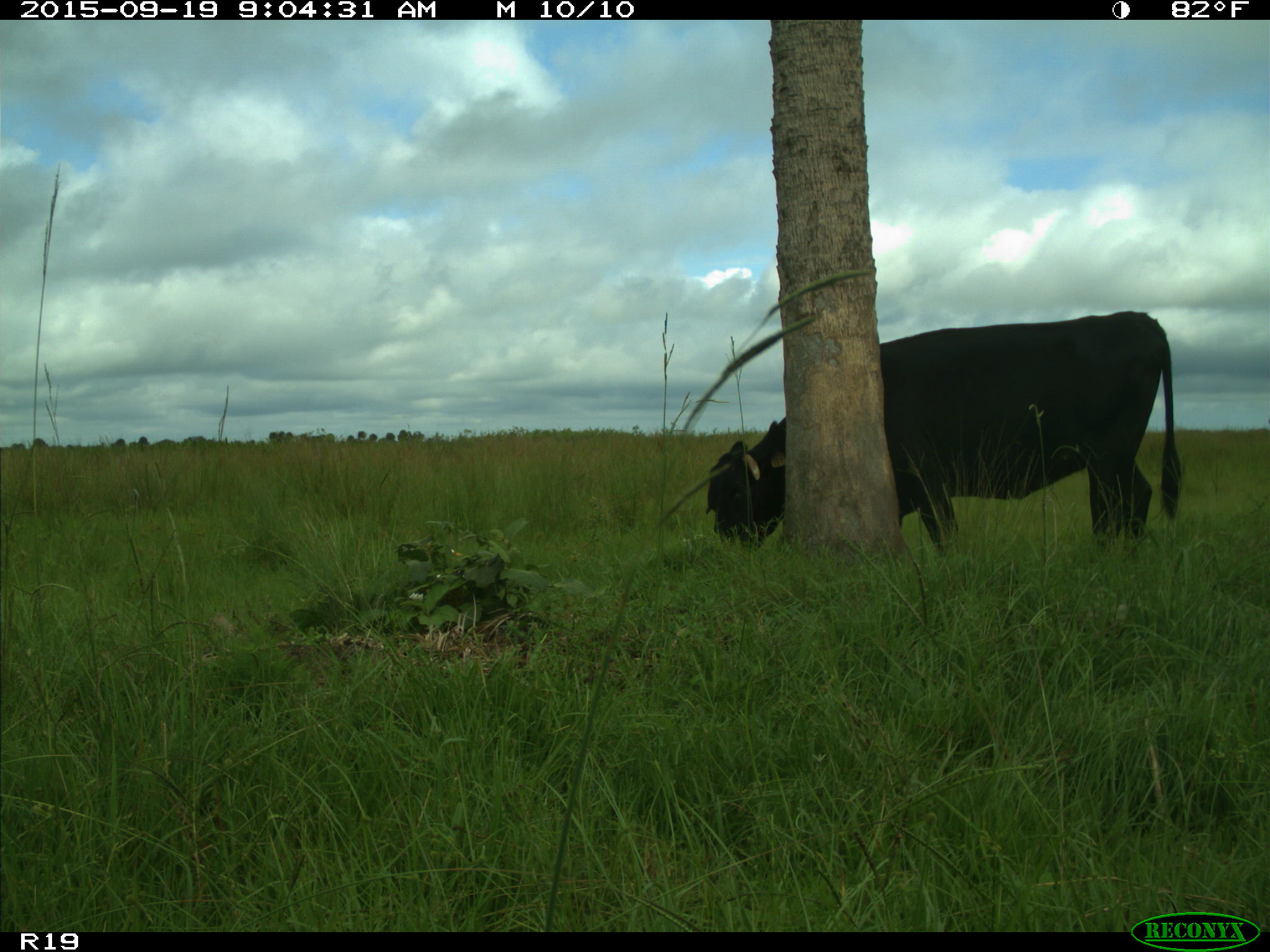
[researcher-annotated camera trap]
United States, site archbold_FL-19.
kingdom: Animalia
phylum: Chordata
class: Mammalia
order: Artiodactyla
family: Bovidae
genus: Bos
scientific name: Bos taurus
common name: domestic cow